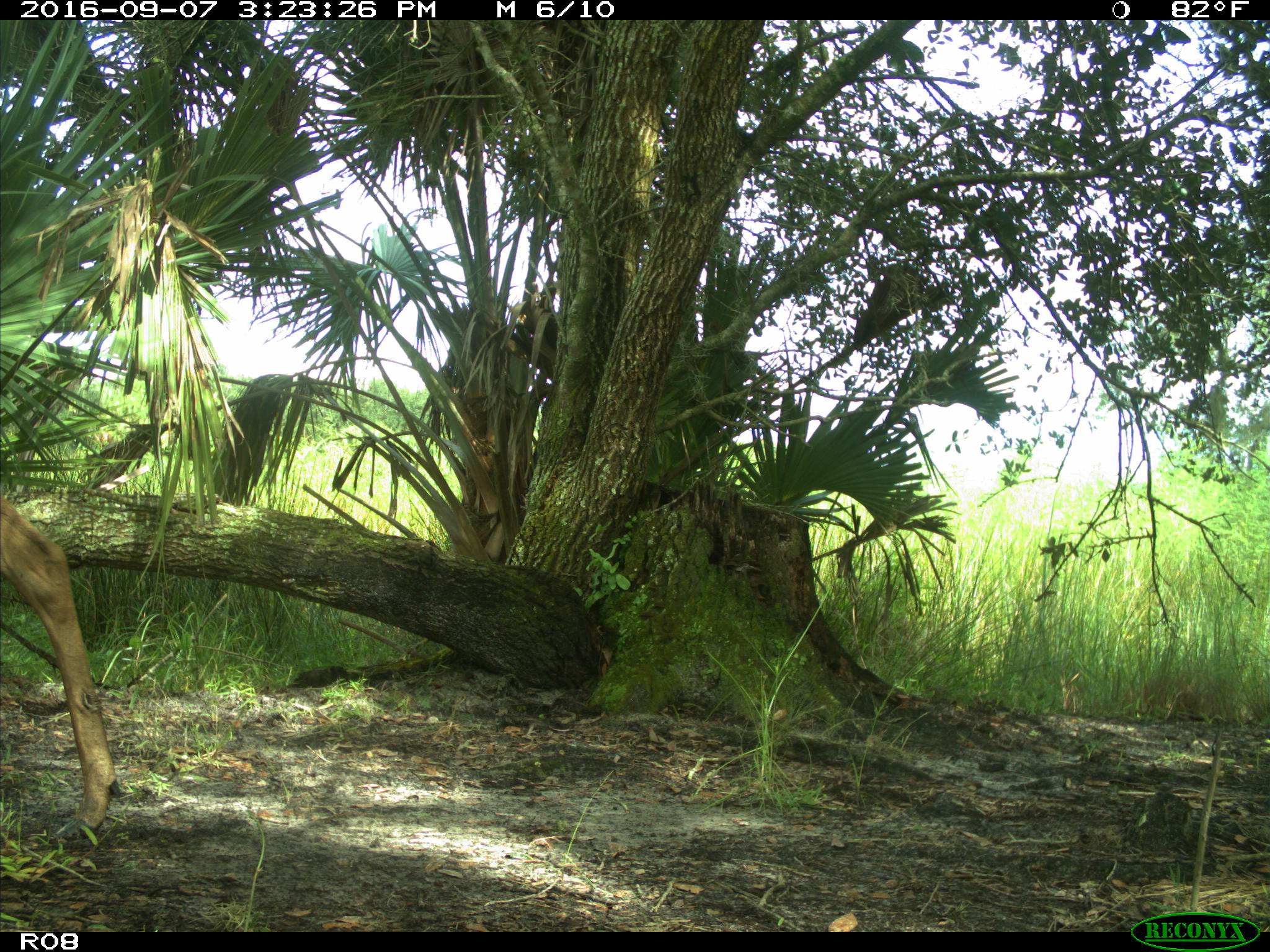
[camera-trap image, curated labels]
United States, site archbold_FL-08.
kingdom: Animalia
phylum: Chordata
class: Mammalia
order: Artiodactyla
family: Cervidae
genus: Odocoileus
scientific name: Odocoileus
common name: deer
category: unidentified deer